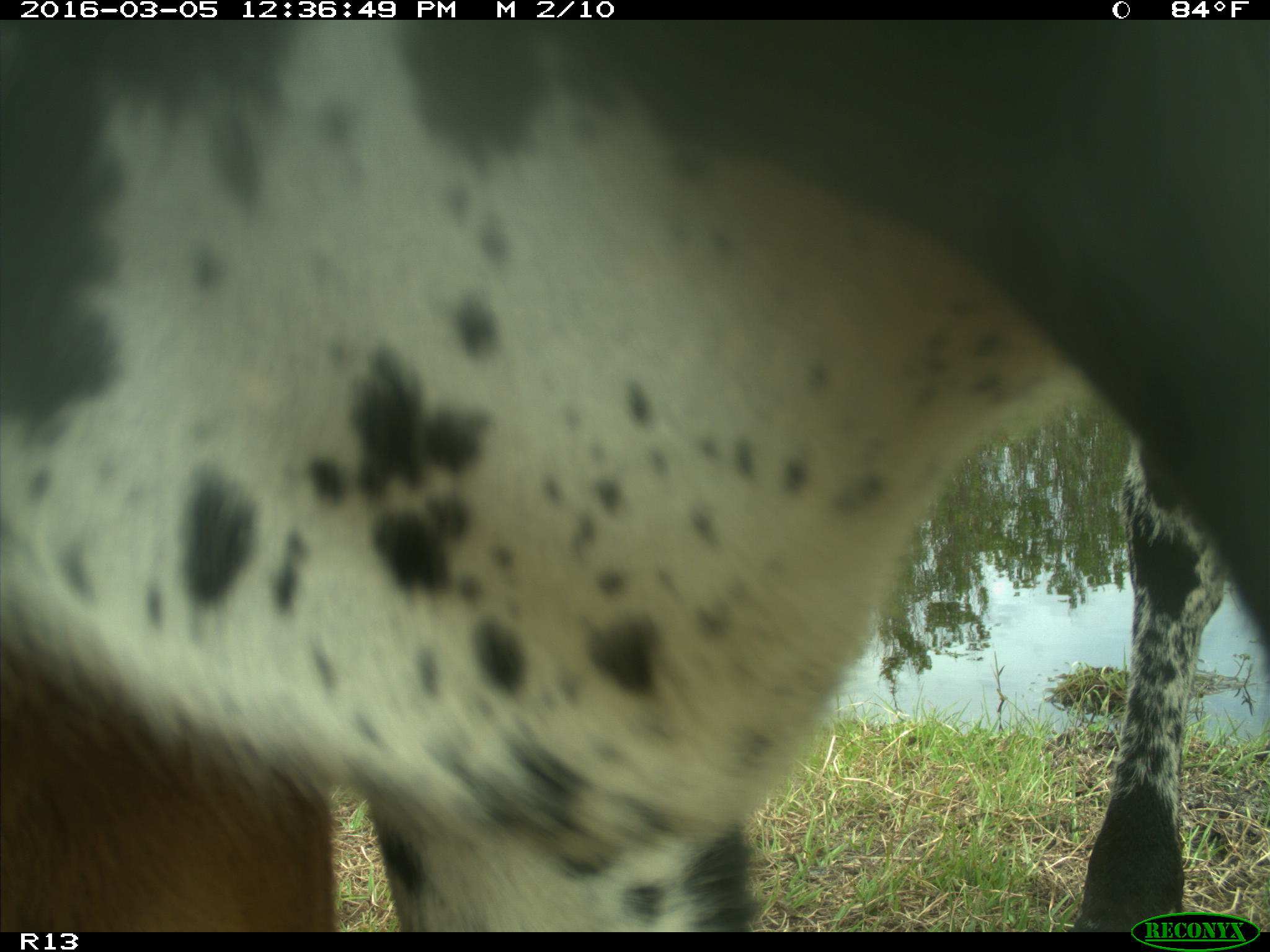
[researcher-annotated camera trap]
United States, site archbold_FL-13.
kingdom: Animalia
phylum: Chordata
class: Mammalia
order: Artiodactyla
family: Bovidae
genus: Bos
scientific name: Bos taurus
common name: domestic cow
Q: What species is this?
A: Bos taurus (domestic cow).